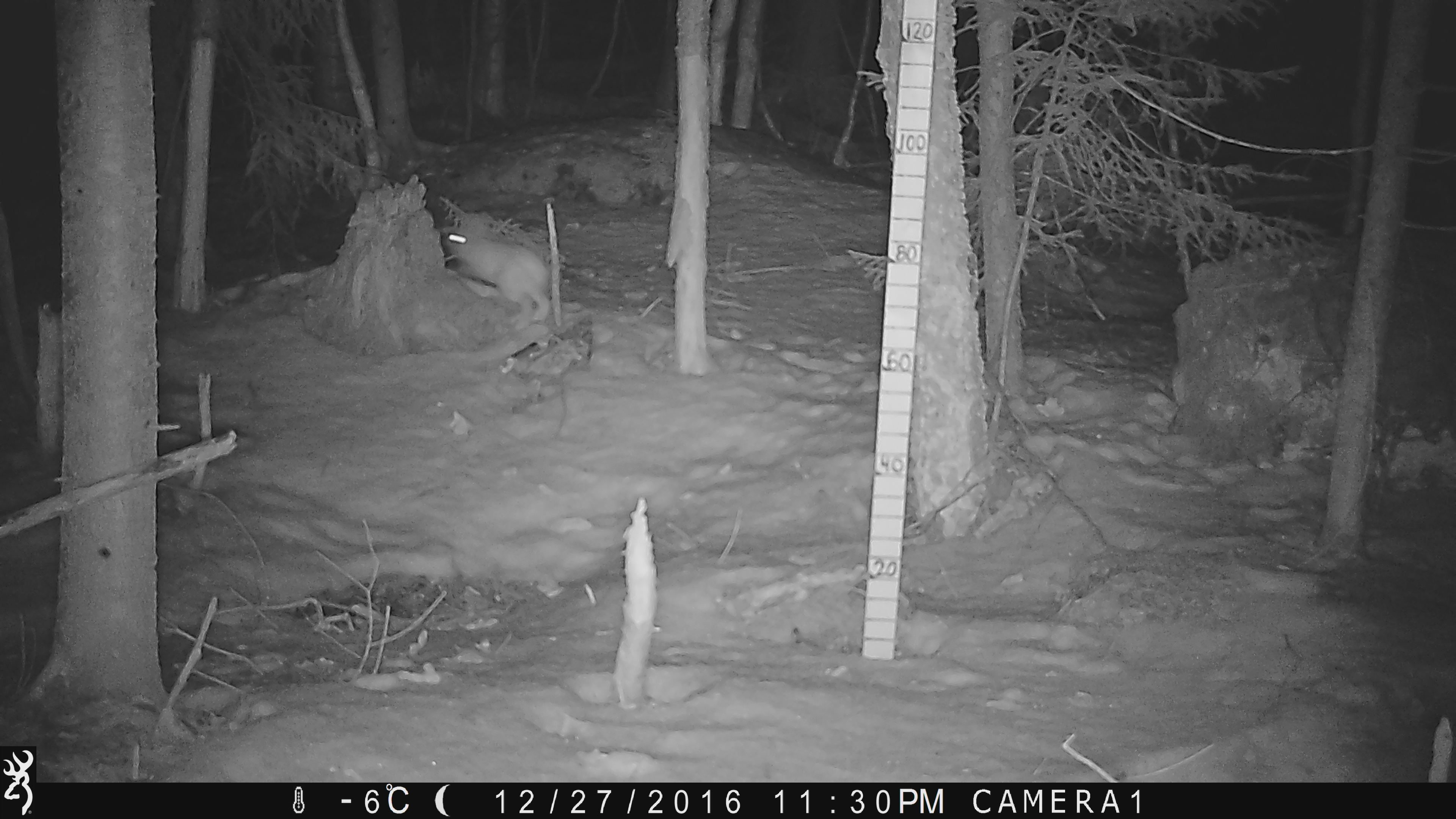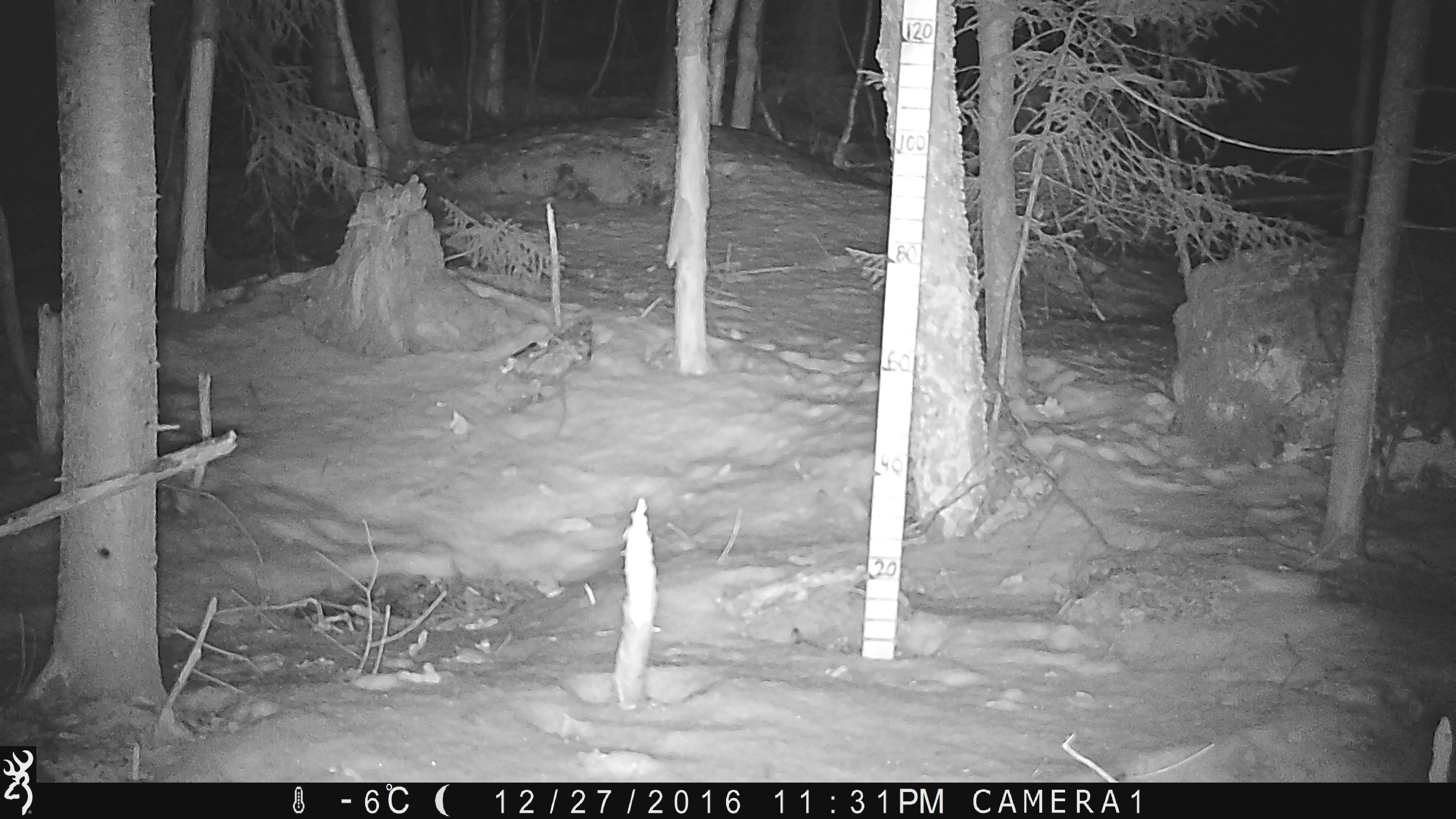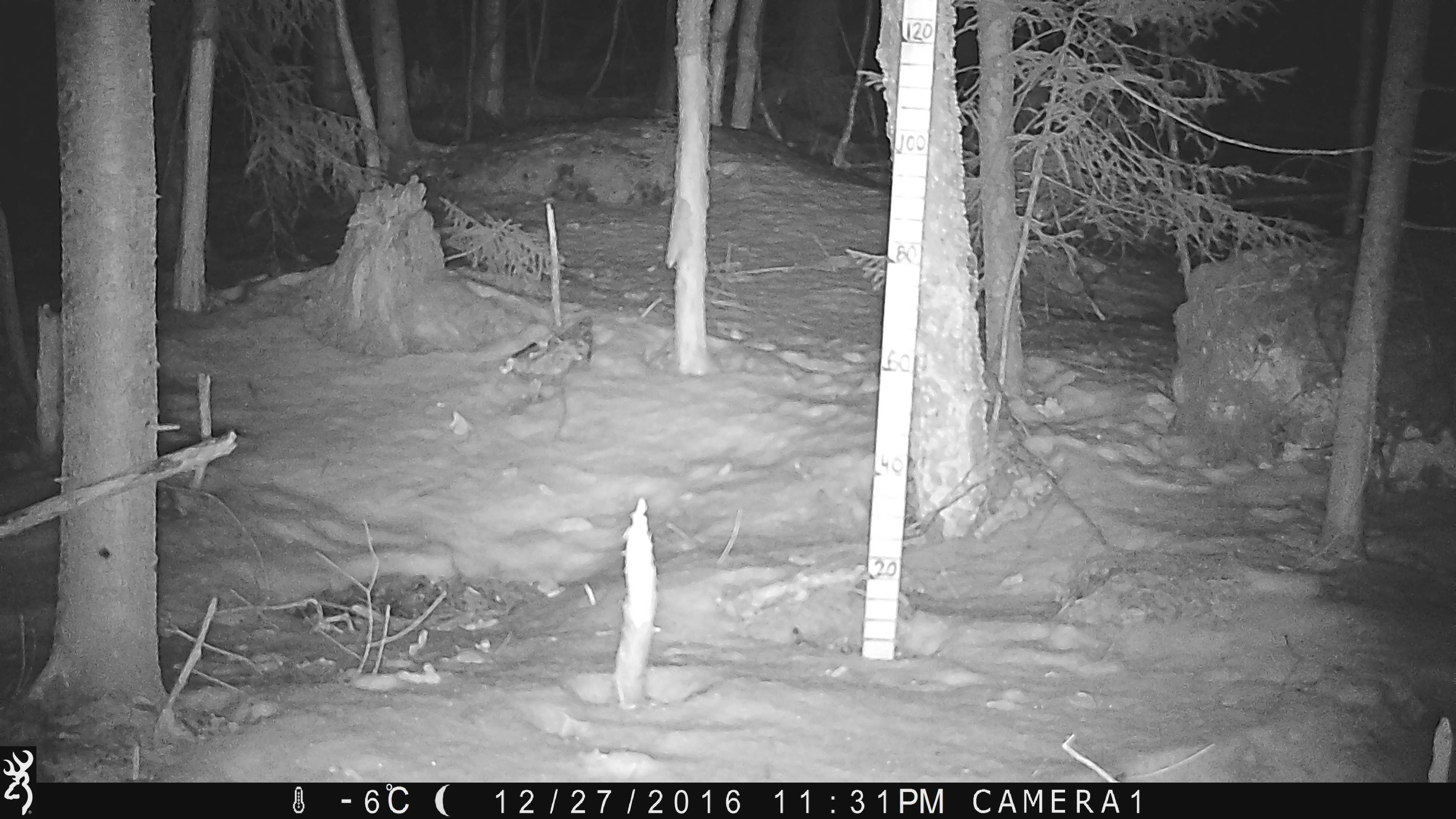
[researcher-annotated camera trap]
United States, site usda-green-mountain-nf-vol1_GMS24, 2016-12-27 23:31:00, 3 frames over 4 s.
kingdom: Animalia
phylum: Chordata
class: Mammalia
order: Lagomorpha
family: Leporidae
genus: Lepus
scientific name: Lepus americanus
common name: snowshoe hare